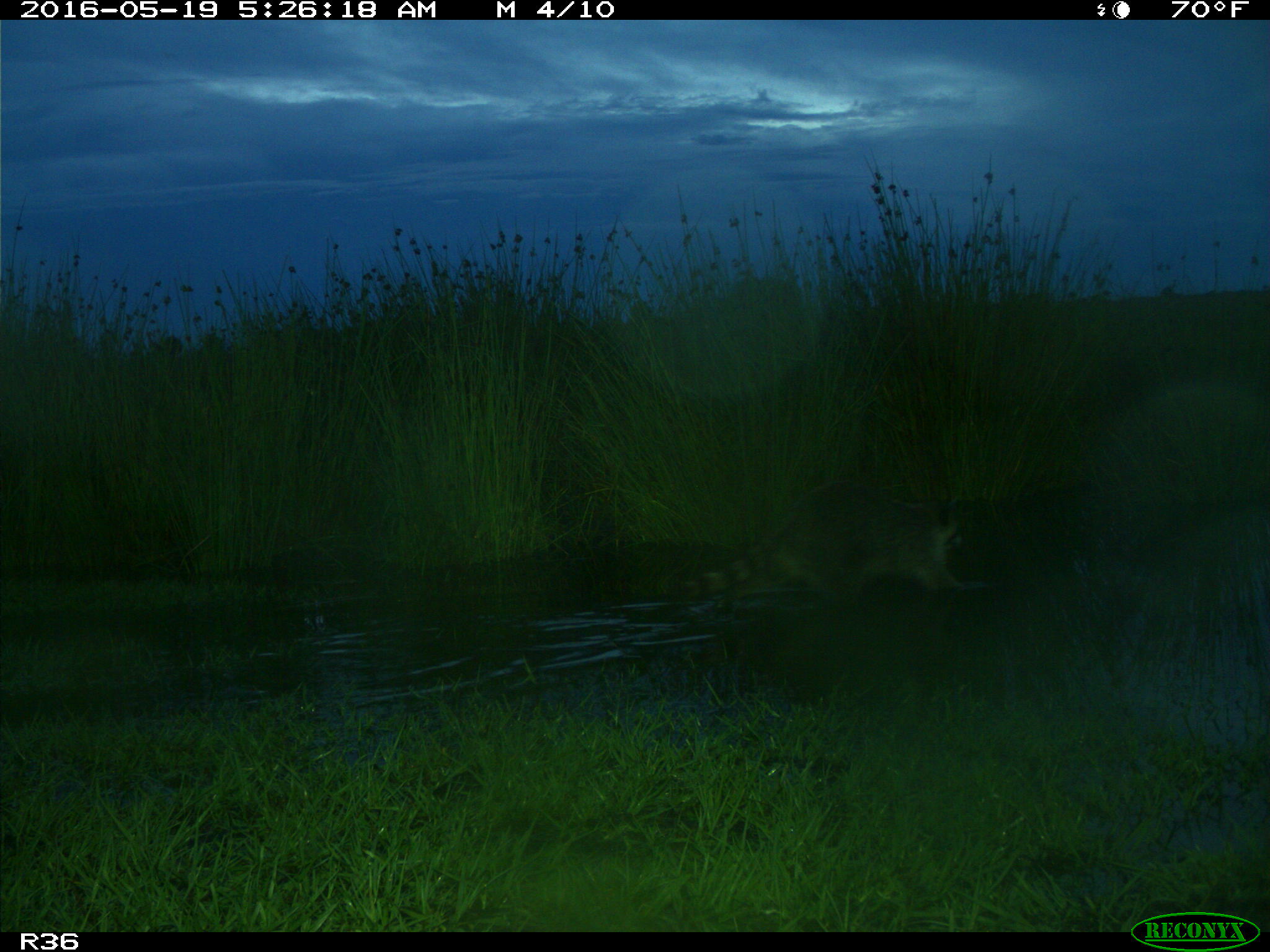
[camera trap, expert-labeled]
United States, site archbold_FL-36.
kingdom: Animalia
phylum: Chordata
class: Mammalia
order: Carnivora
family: Procyonidae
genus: Procyon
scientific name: Procyon lotor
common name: common raccoon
Procyon lotor (common raccoon).